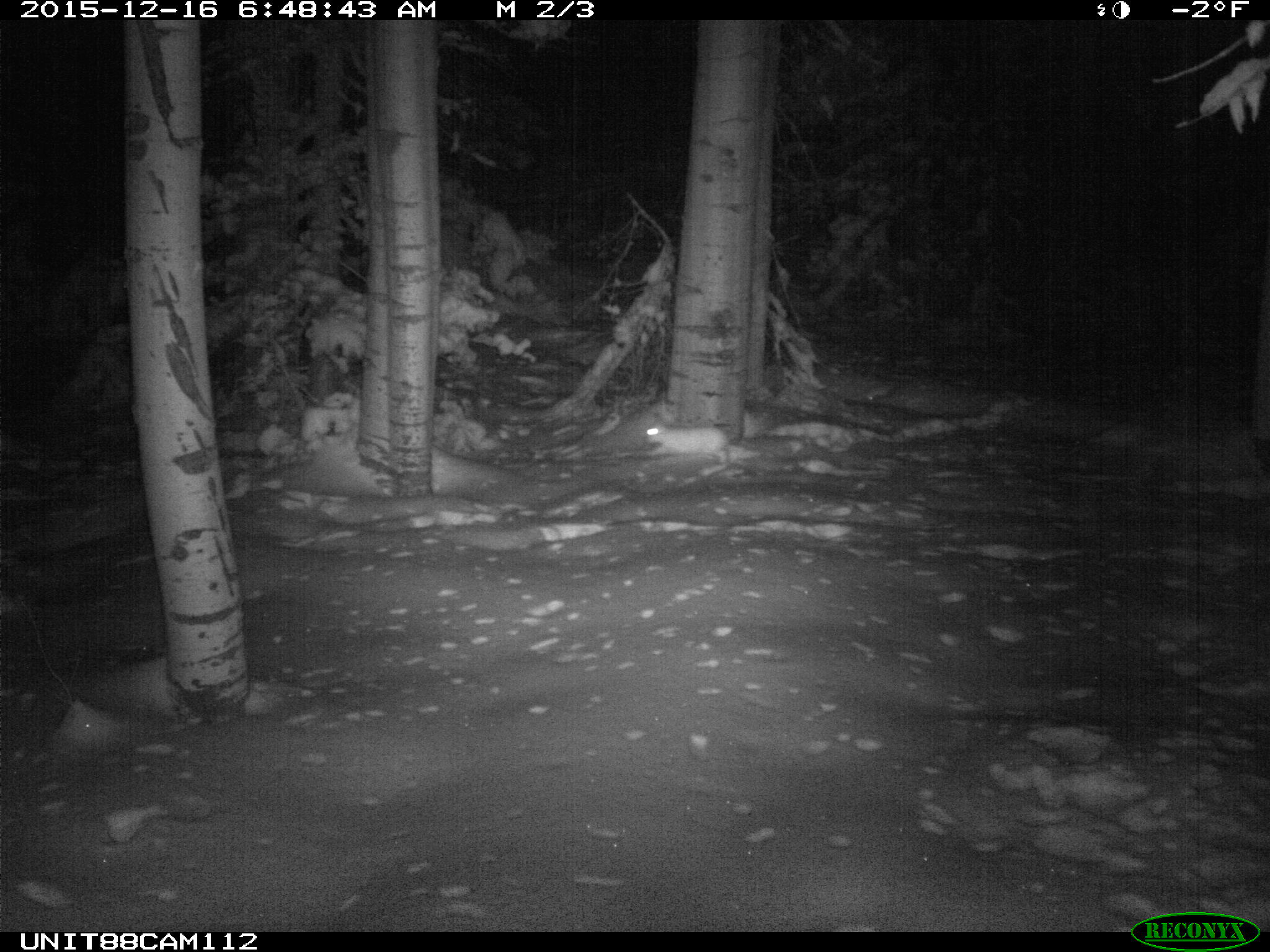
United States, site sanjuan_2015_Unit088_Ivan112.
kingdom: Animalia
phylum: Chordata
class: Mammalia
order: Lagomorpha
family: Leporidae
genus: Lepus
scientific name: Lepus americanus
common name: snowshoe hare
Lepus americanus (snowshoe hare).